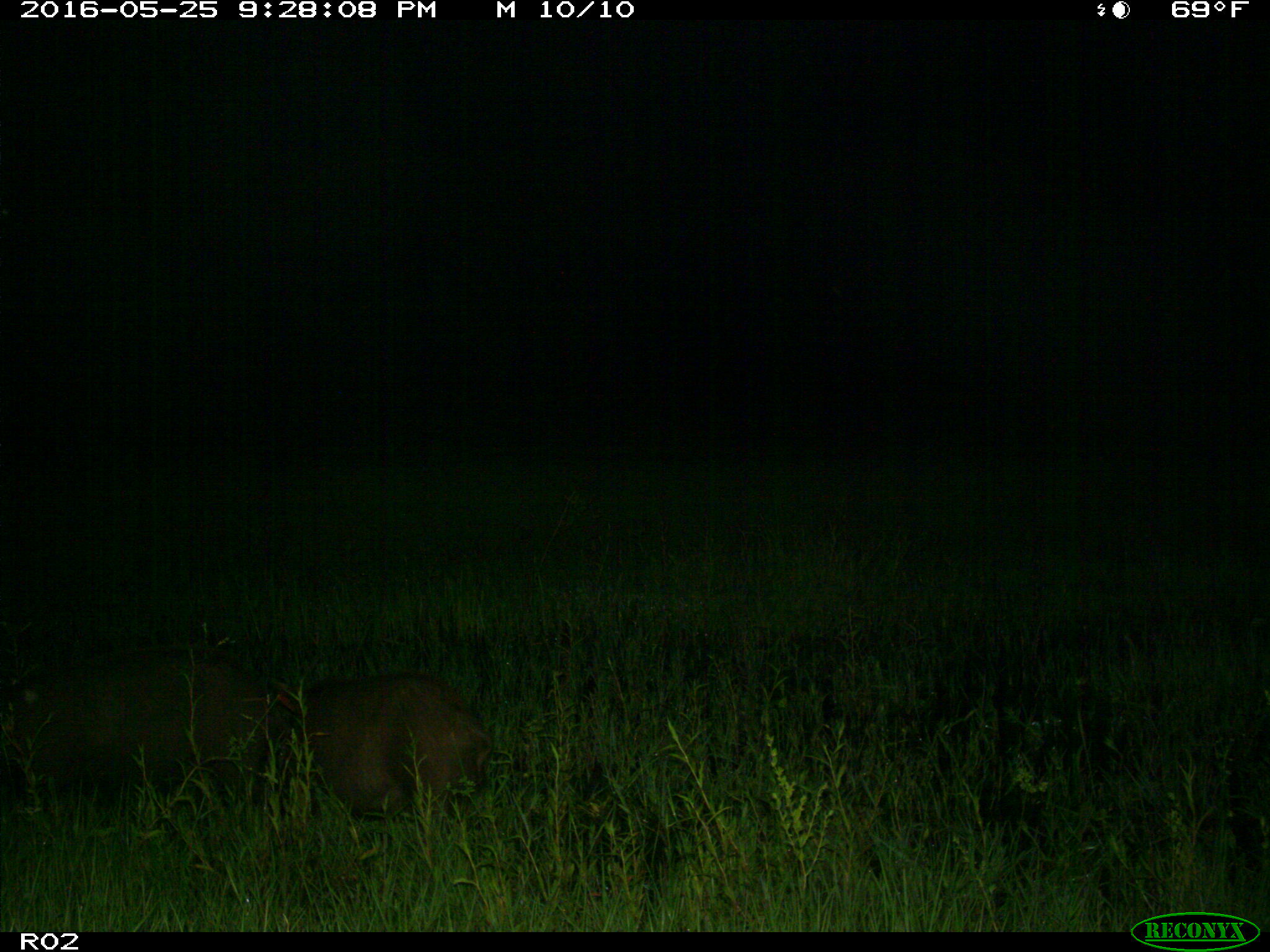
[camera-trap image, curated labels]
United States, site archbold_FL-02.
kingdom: Animalia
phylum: Chordata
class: Mammalia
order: Artiodactyla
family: Suidae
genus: Sus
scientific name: Sus scrofa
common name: wild boar